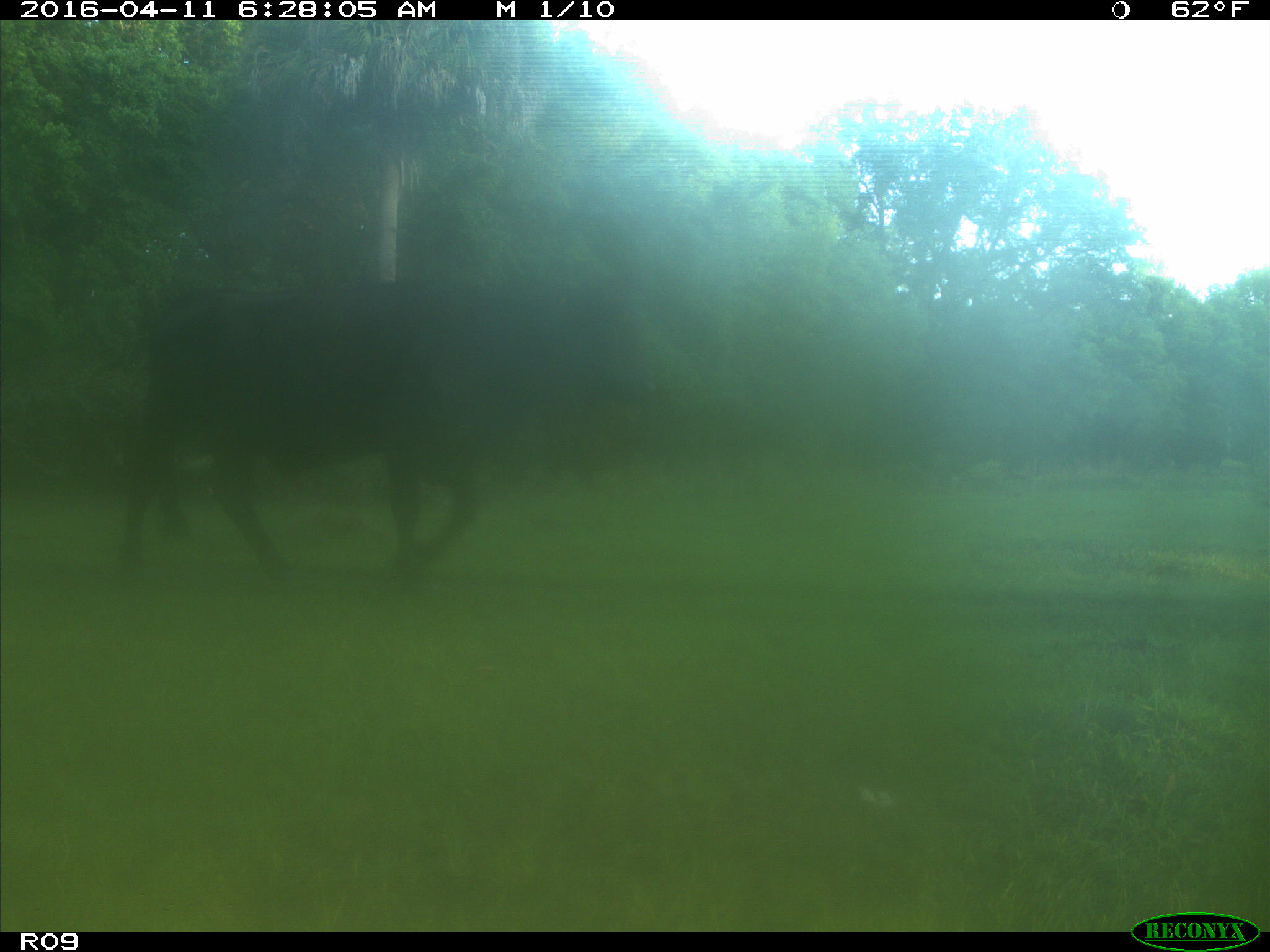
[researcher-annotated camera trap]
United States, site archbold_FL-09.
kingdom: Animalia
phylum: Chordata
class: Mammalia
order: Artiodactyla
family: Bovidae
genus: Bos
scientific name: Bos taurus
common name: domestic cow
Bos taurus (domestic cow).